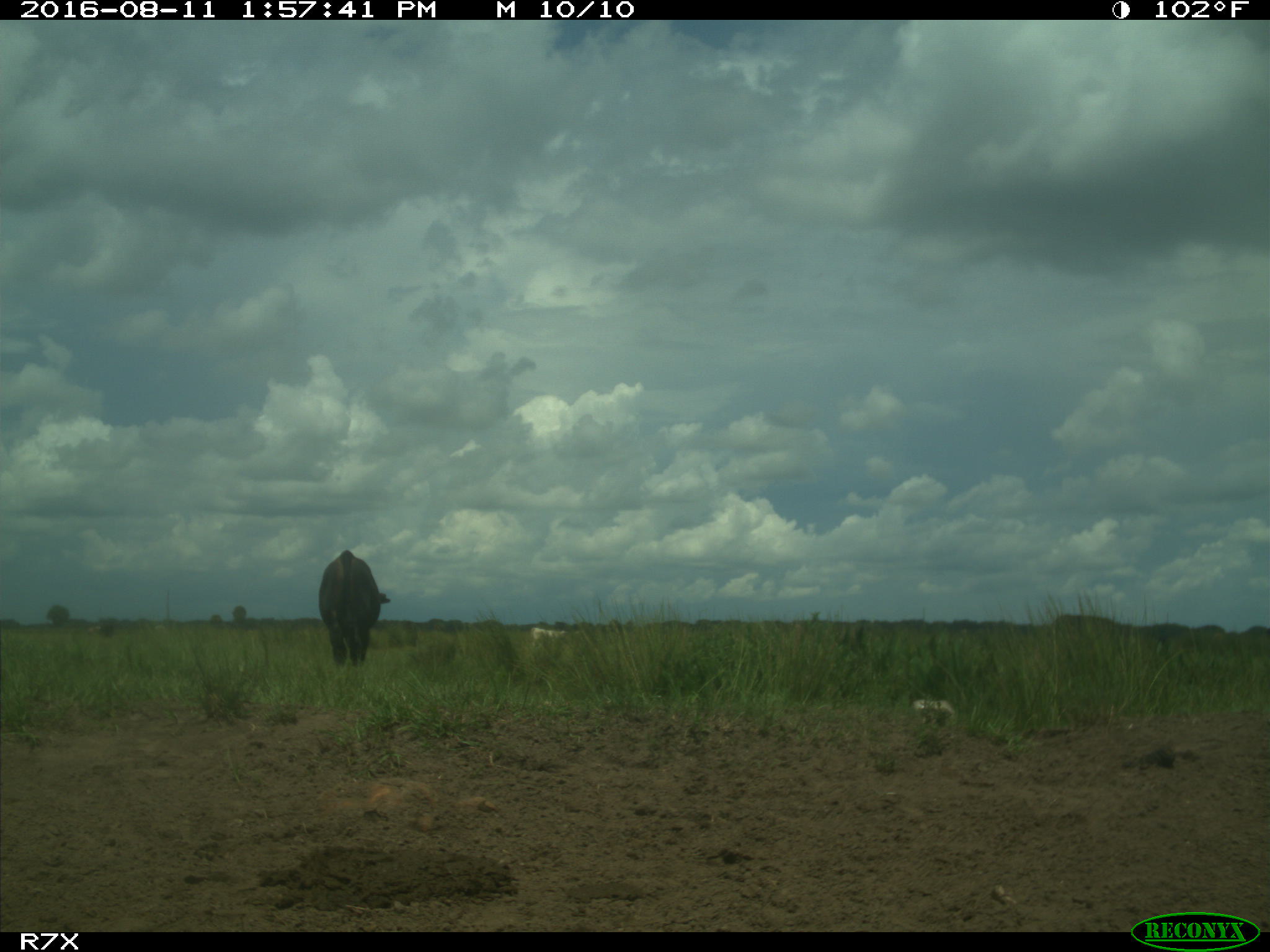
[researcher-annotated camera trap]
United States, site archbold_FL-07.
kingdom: Animalia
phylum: Chordata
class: Mammalia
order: Artiodactyla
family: Bovidae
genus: Bos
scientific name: Bos taurus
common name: domestic cow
Bos taurus (domestic cow).